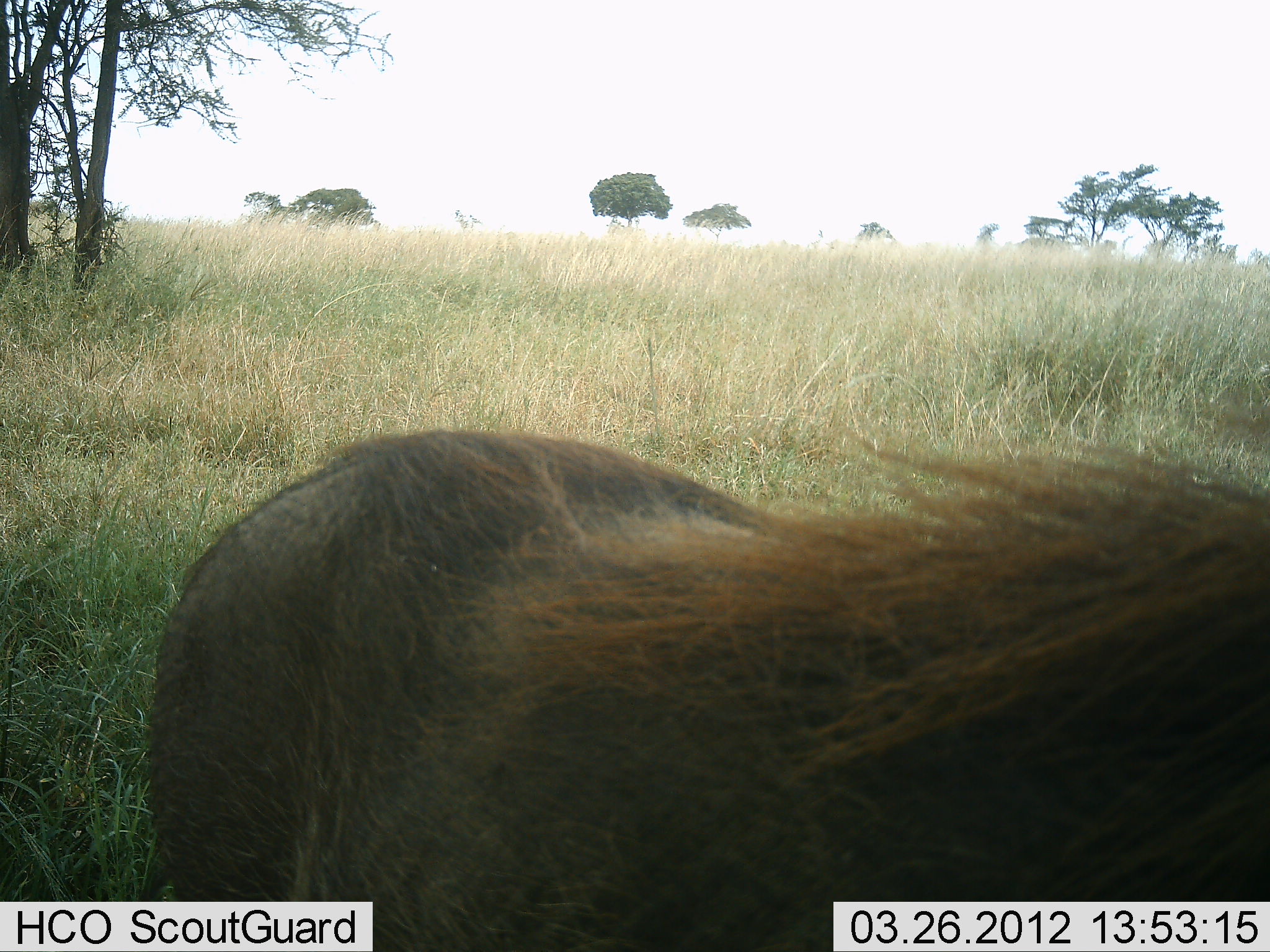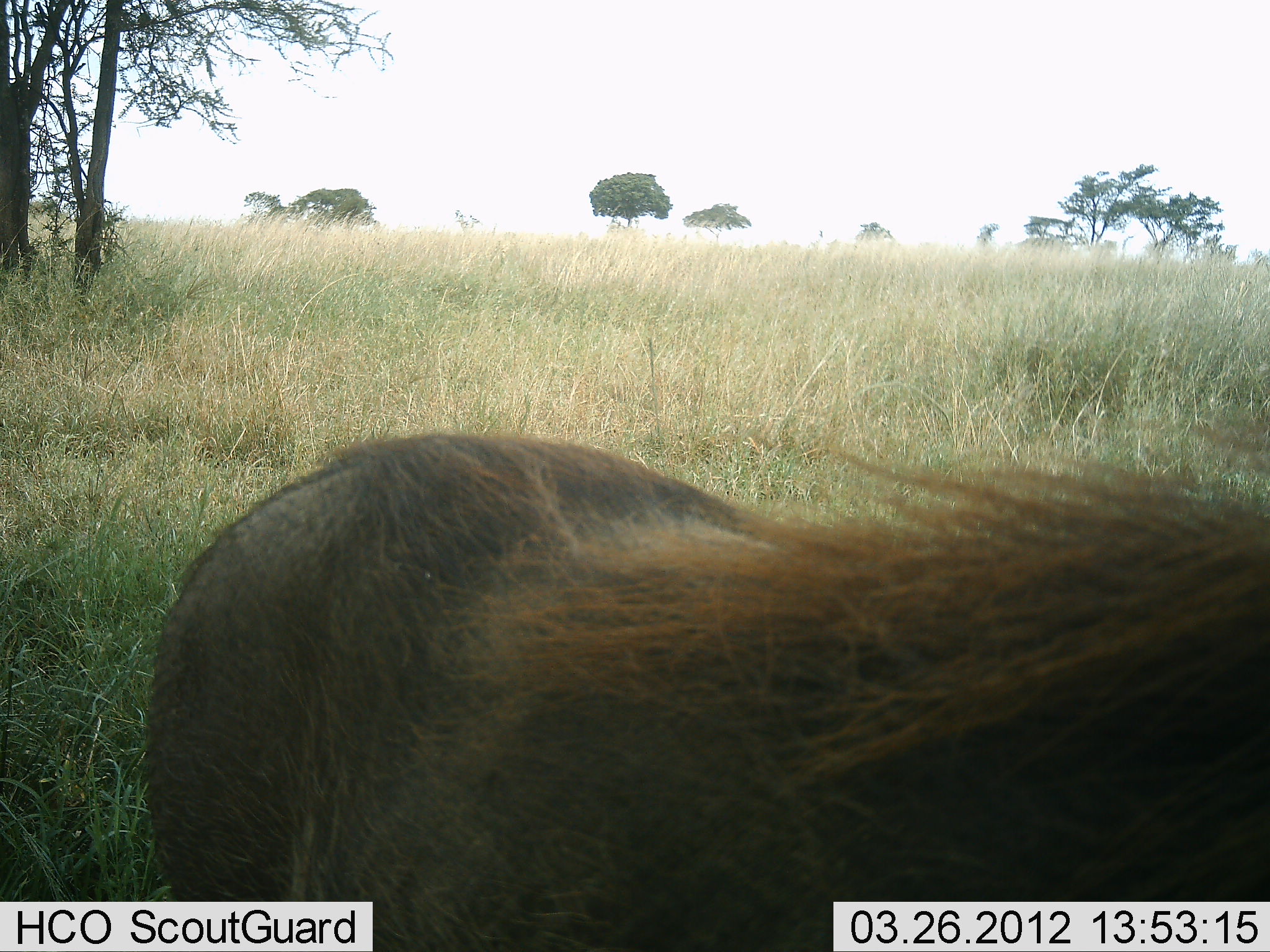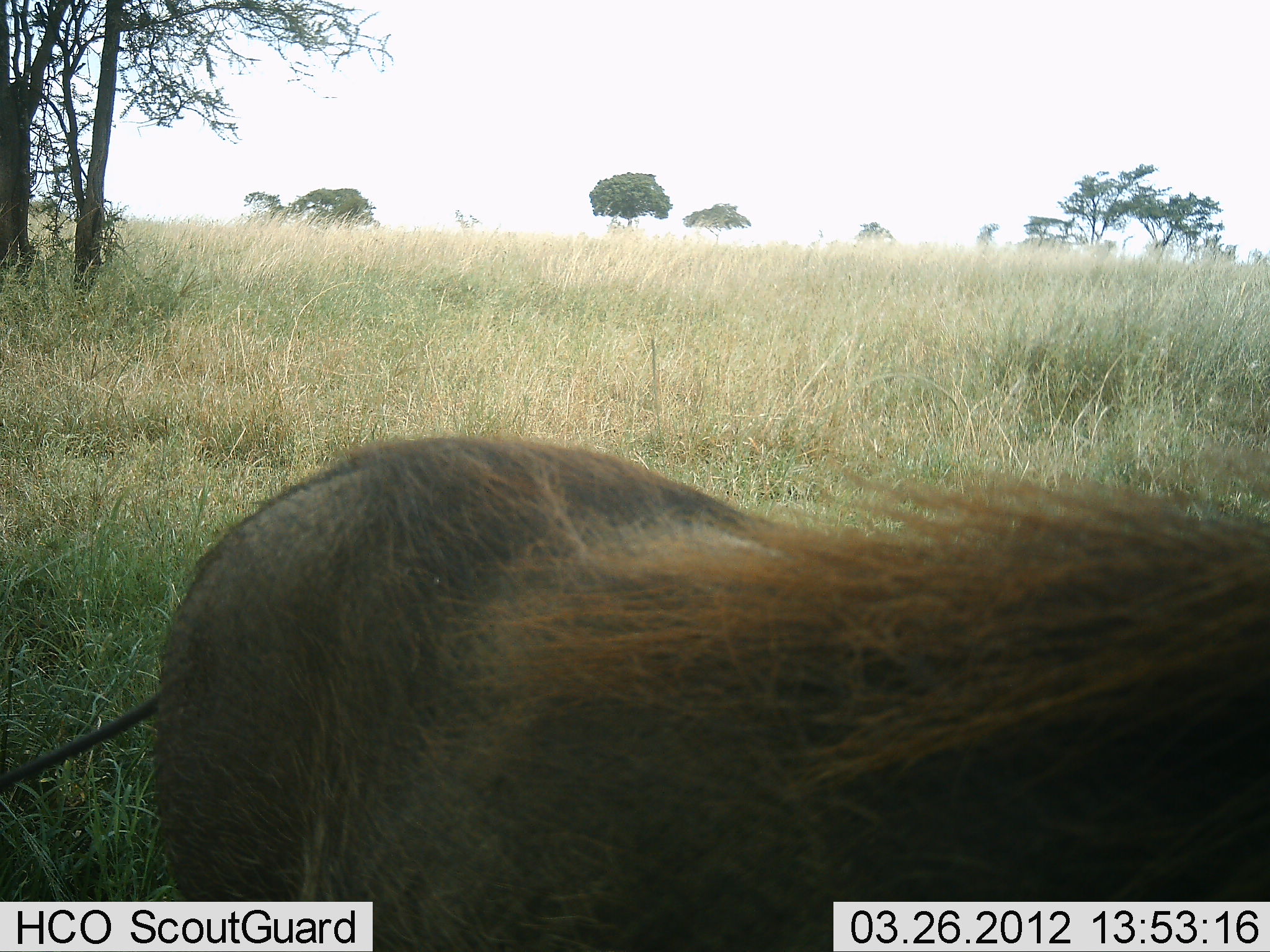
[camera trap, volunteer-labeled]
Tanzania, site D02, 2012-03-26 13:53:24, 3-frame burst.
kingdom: Animalia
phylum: Chordata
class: Mammalia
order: Artiodactyla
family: Suidae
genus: Phacochoerus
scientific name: Phacochoerus africanus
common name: warthog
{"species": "warthog (Phacochoerus africanus)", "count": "1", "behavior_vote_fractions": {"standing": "93%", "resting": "7%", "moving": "4%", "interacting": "0%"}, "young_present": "0%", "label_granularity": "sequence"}